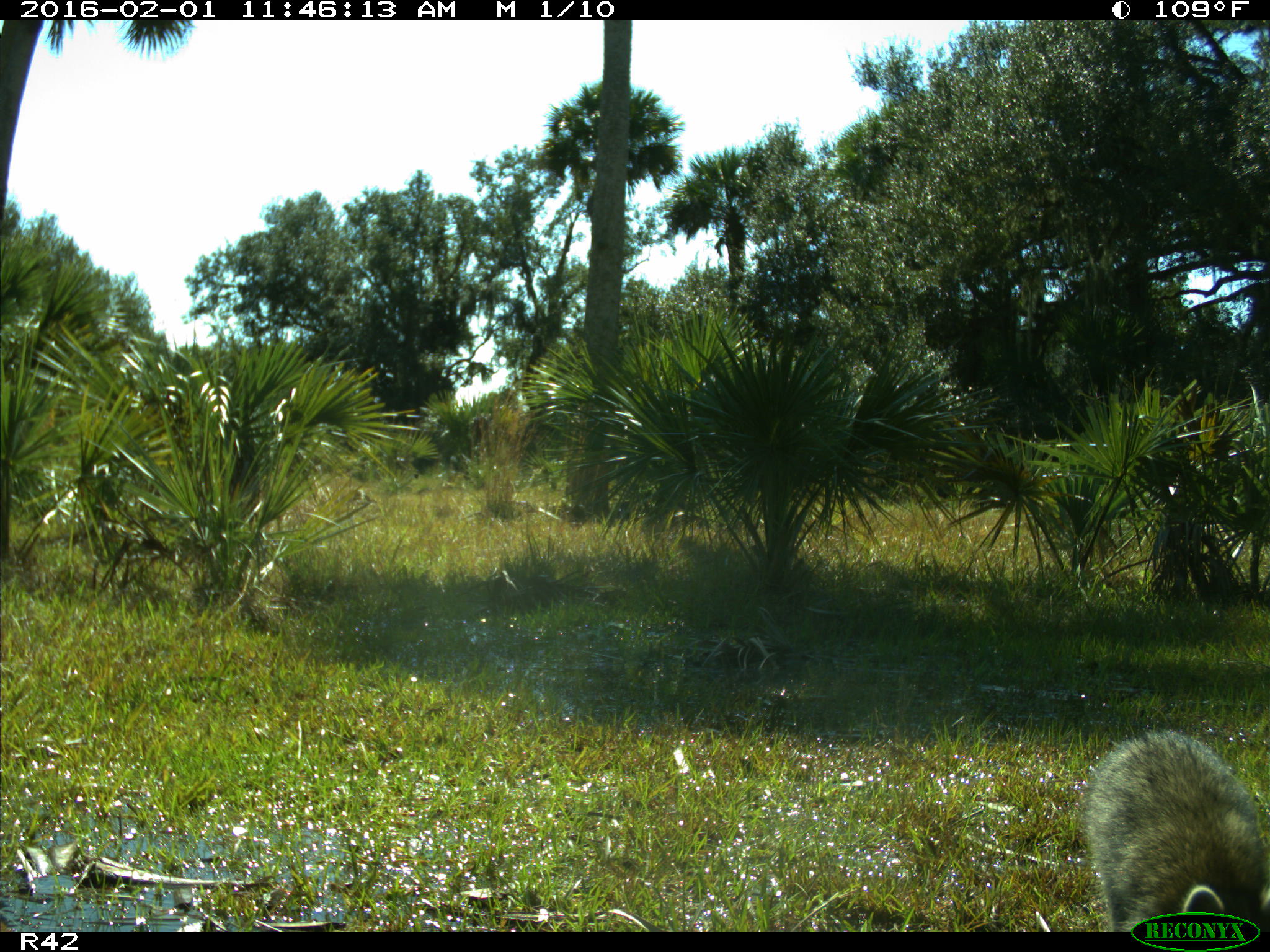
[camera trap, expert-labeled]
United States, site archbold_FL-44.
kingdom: Animalia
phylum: Chordata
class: Mammalia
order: Carnivora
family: Procyonidae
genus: Procyon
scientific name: Procyon lotor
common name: common raccoon